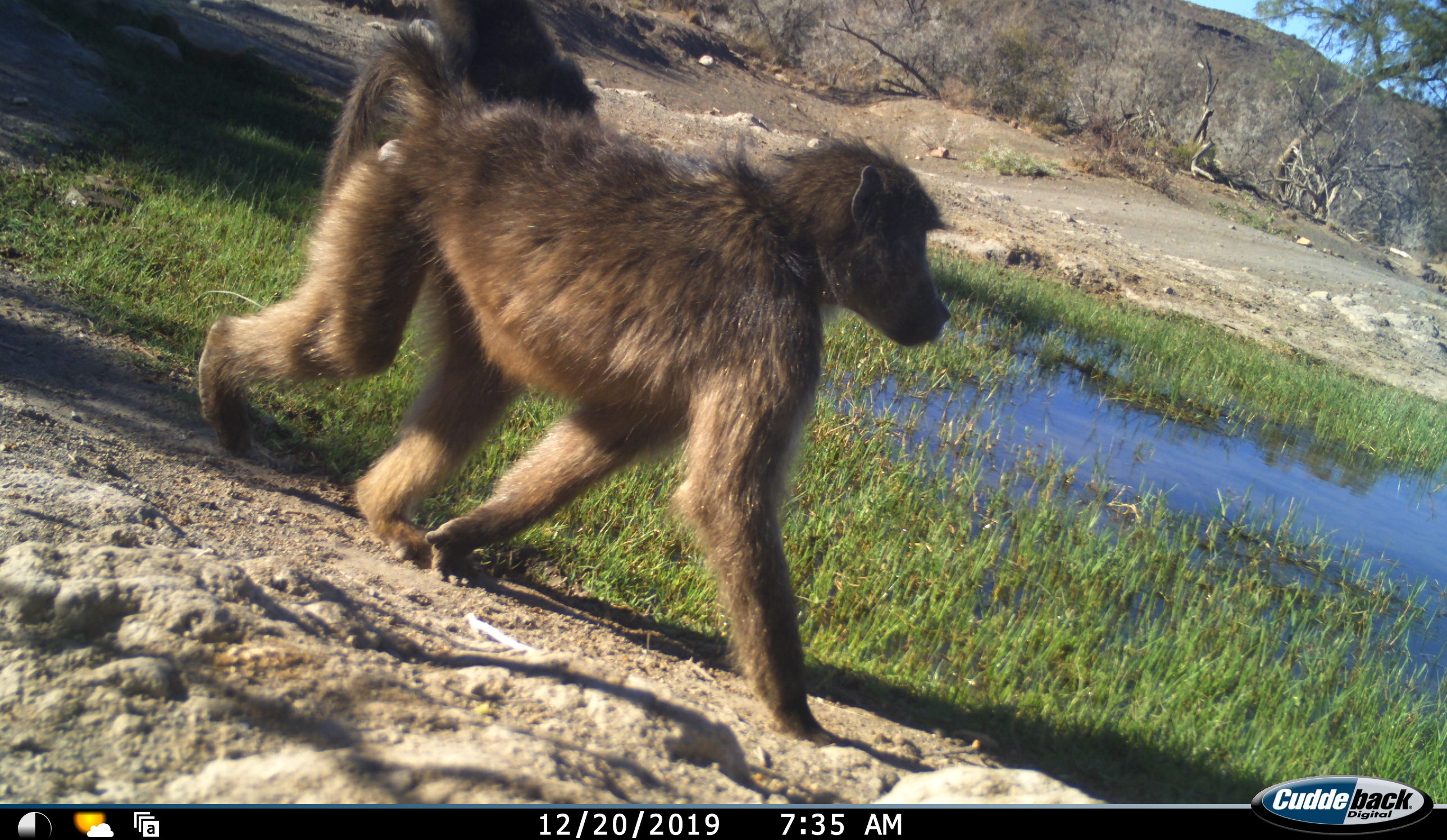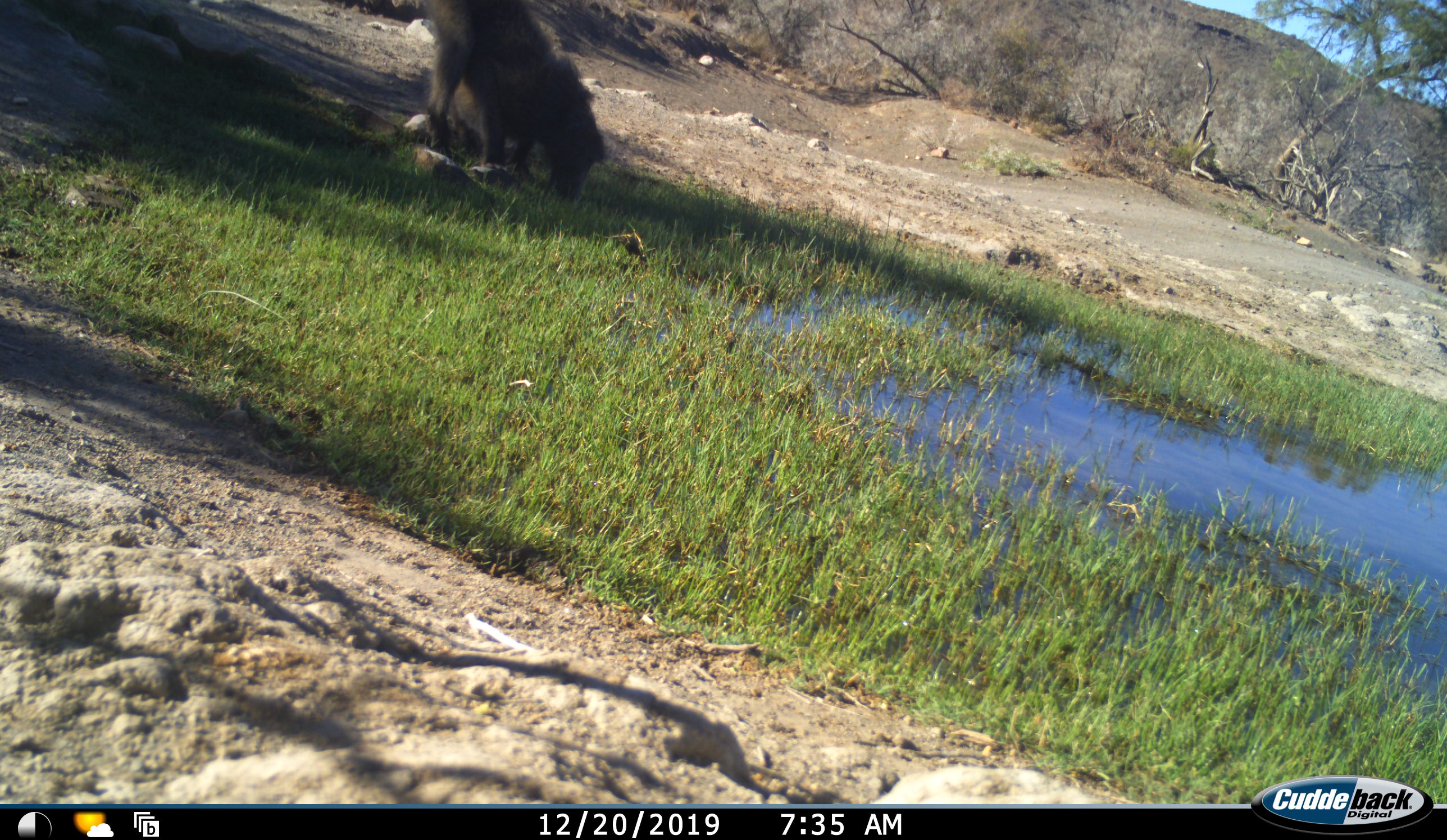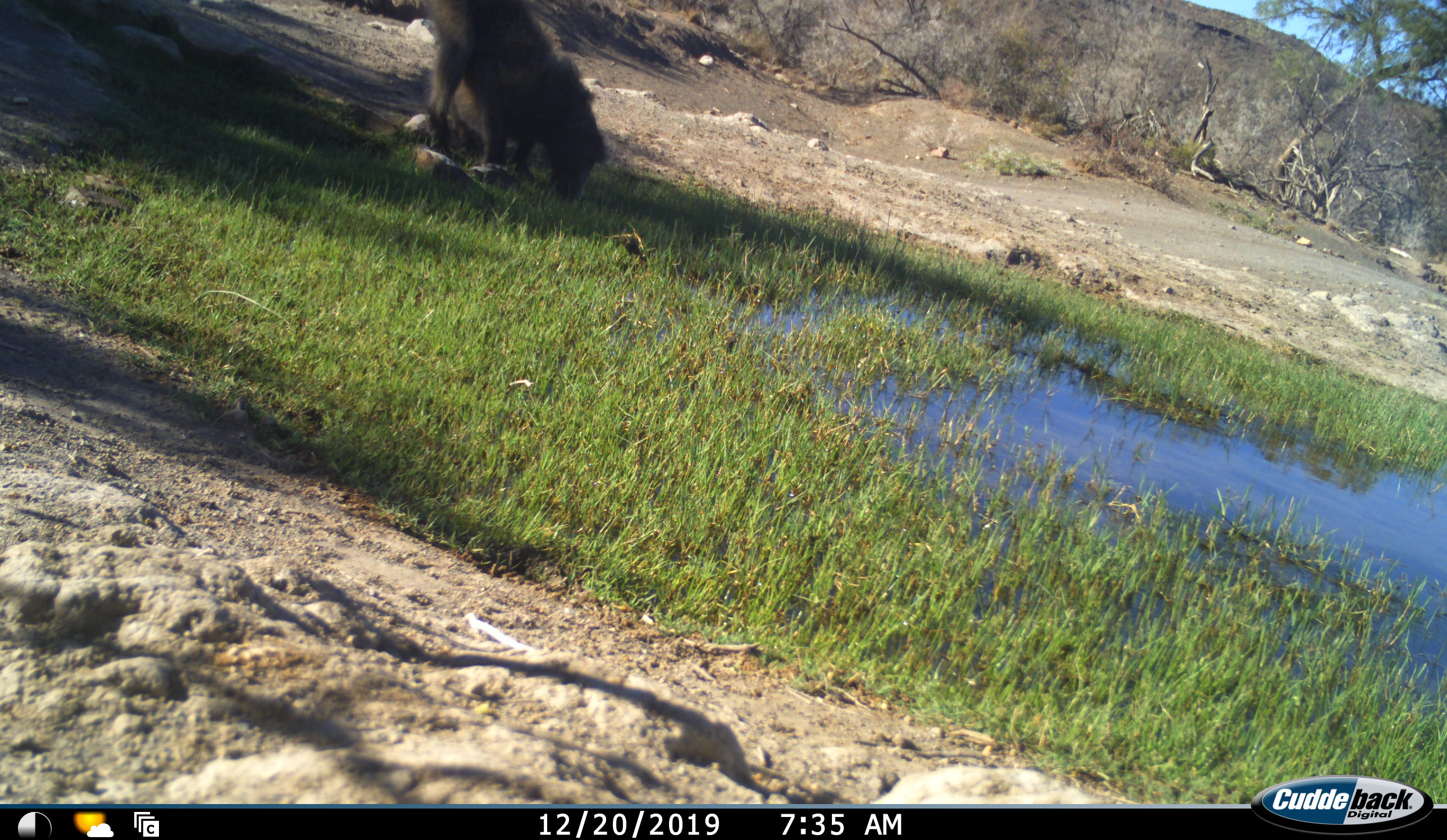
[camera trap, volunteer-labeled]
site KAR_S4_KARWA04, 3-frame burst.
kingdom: Animalia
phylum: Chordata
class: Mammalia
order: Primates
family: Cercopithecidae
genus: Papio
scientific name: Papio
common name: baboon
Baboon (Papio), count 2. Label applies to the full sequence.